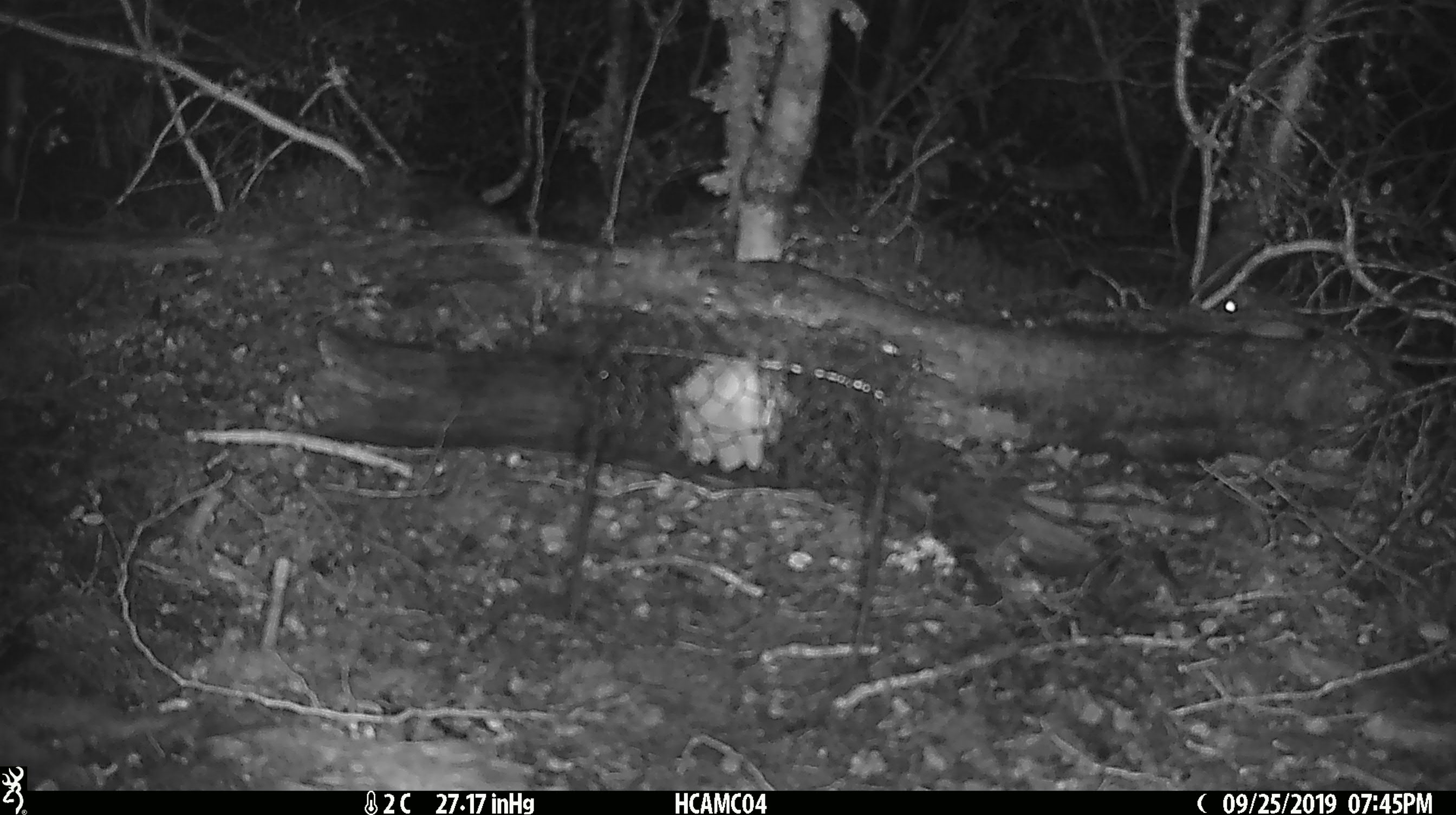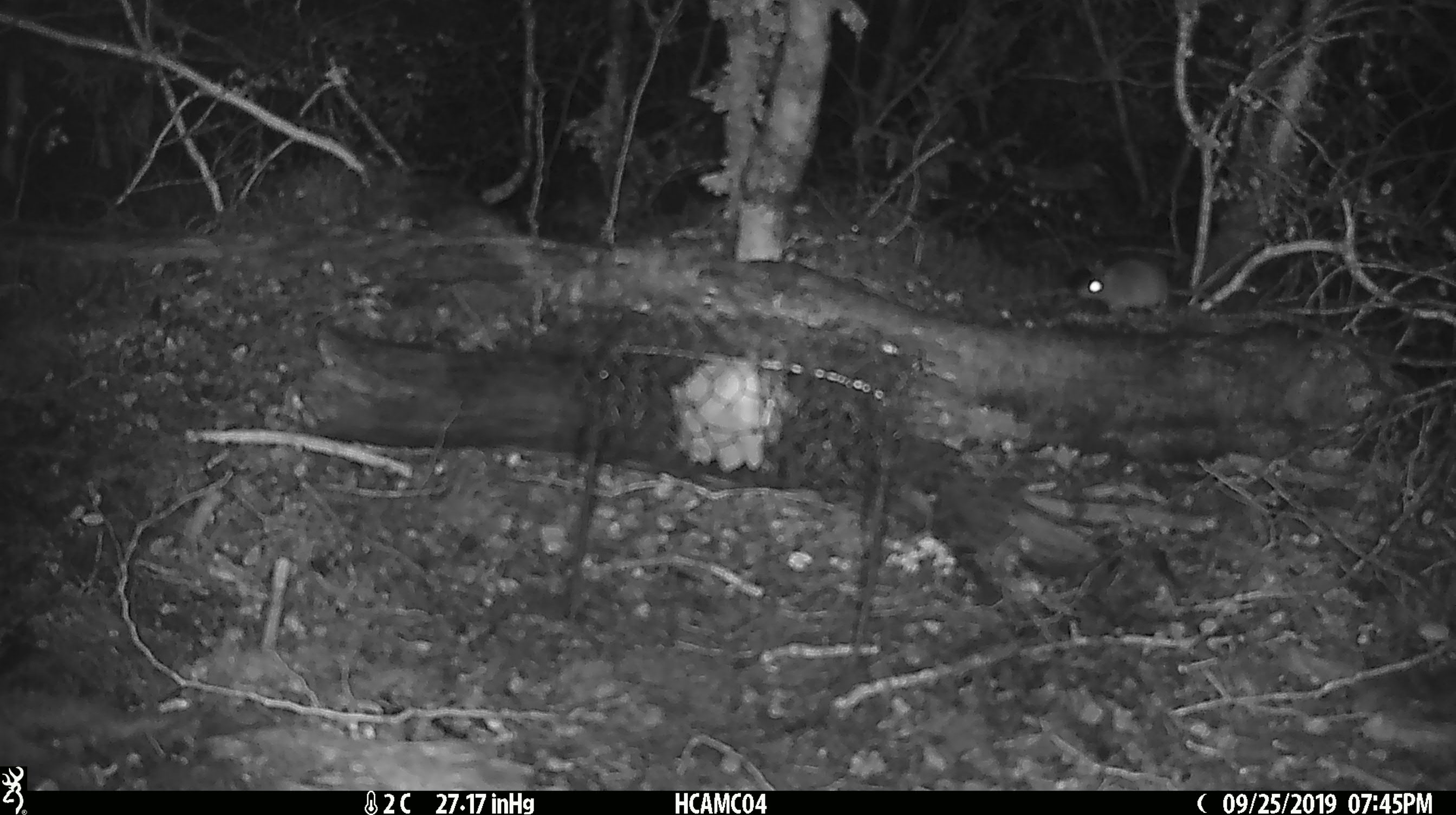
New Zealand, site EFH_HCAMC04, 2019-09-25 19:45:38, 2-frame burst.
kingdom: Animalia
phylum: Chordata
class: Mammalia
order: Rodentia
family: Muridae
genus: Mus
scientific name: Mus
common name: mouse